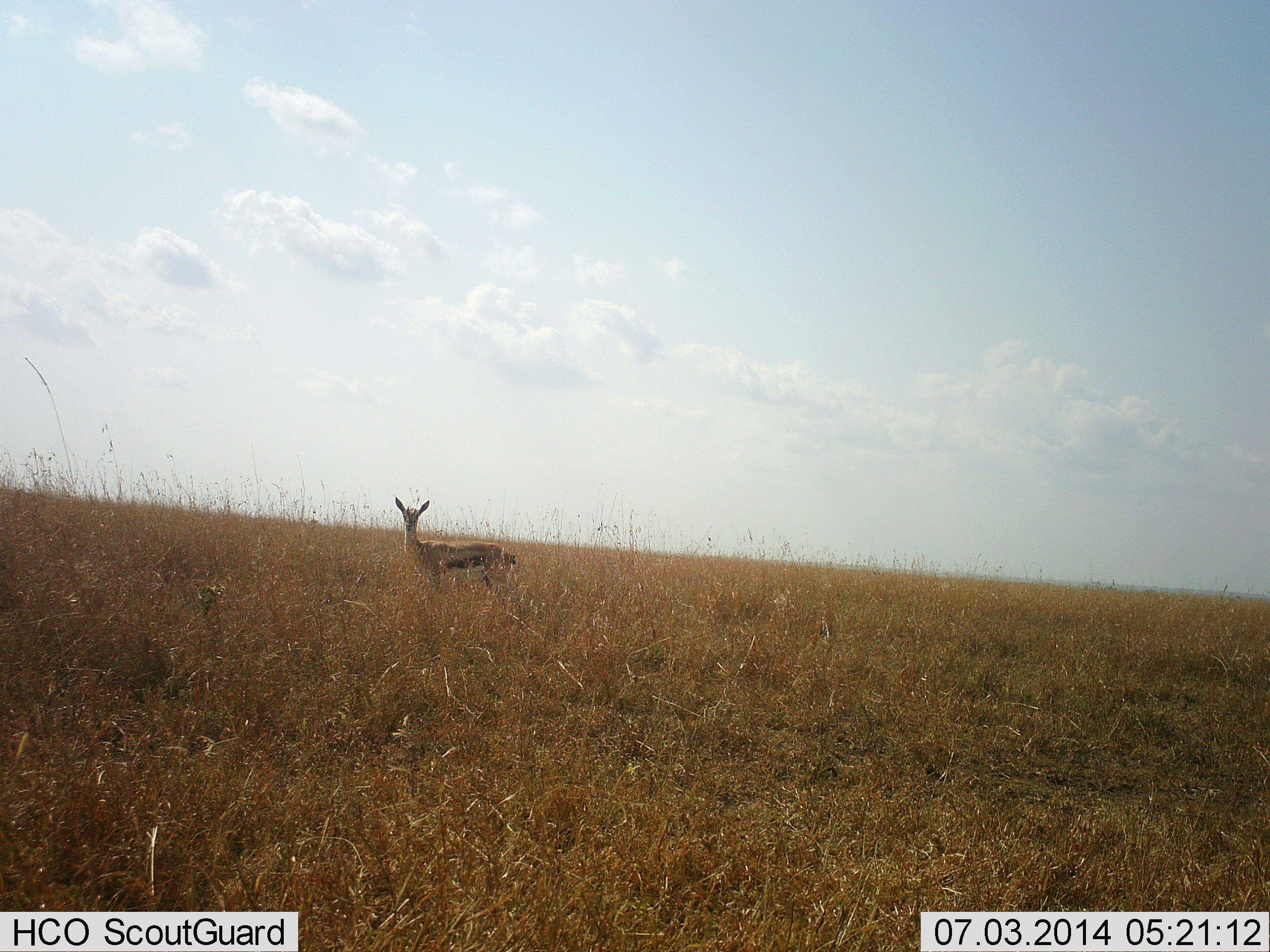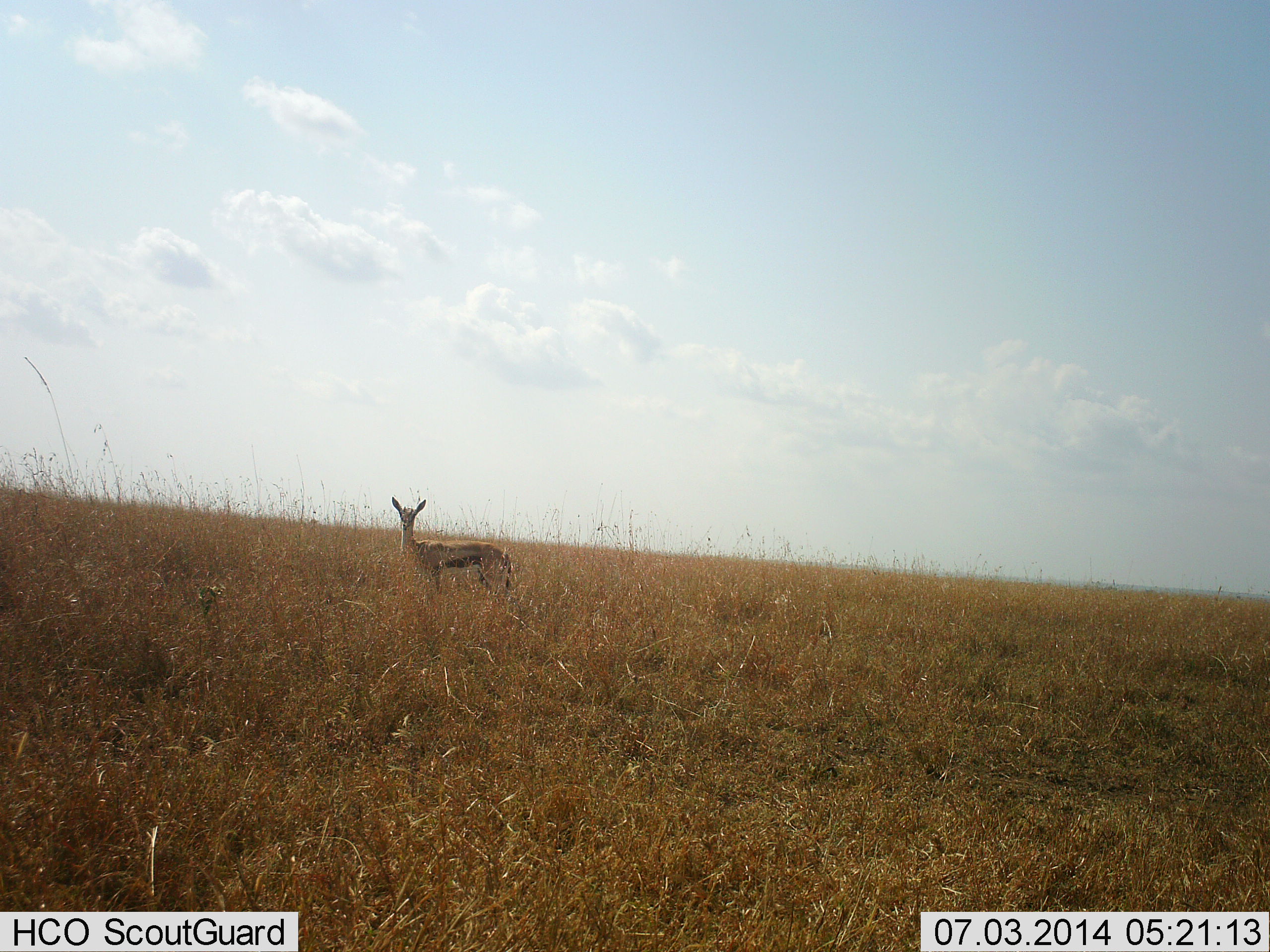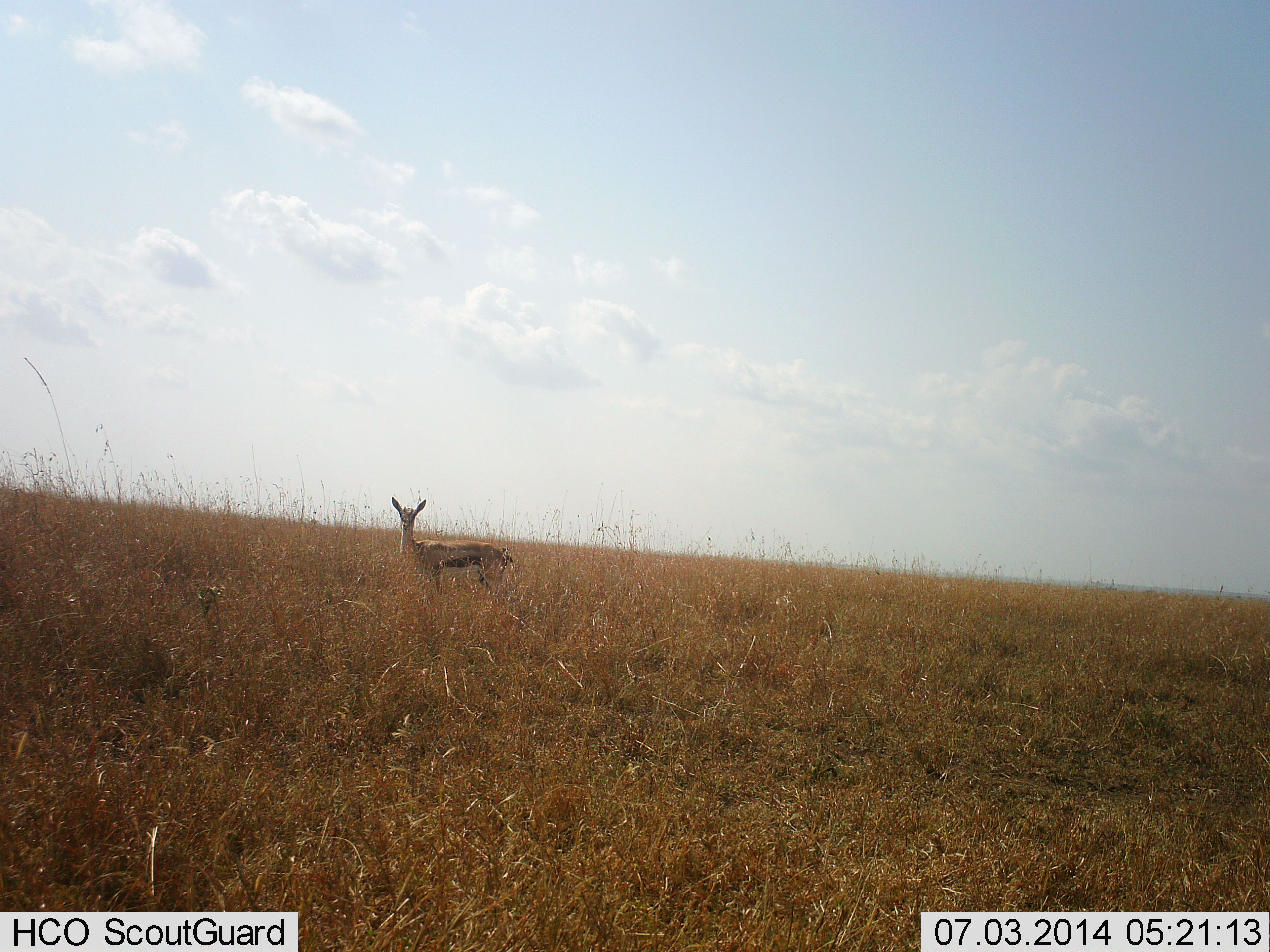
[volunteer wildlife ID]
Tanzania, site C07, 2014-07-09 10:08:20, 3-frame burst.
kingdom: Animalia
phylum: Chordata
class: Mammalia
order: Artiodactyla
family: Bovidae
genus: Eudorcas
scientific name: Eudorcas thomsonii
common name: thomson's gazelle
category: gazellethomsons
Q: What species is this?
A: Gazellethomsons (thomson's gazelle) (Eudorcas thomsonii).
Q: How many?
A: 1.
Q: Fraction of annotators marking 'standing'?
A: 100%.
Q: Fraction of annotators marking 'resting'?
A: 0%.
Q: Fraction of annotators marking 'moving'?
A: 0%.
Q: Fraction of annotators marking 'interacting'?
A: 0%.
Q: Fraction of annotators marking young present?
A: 10%.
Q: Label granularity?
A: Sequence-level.